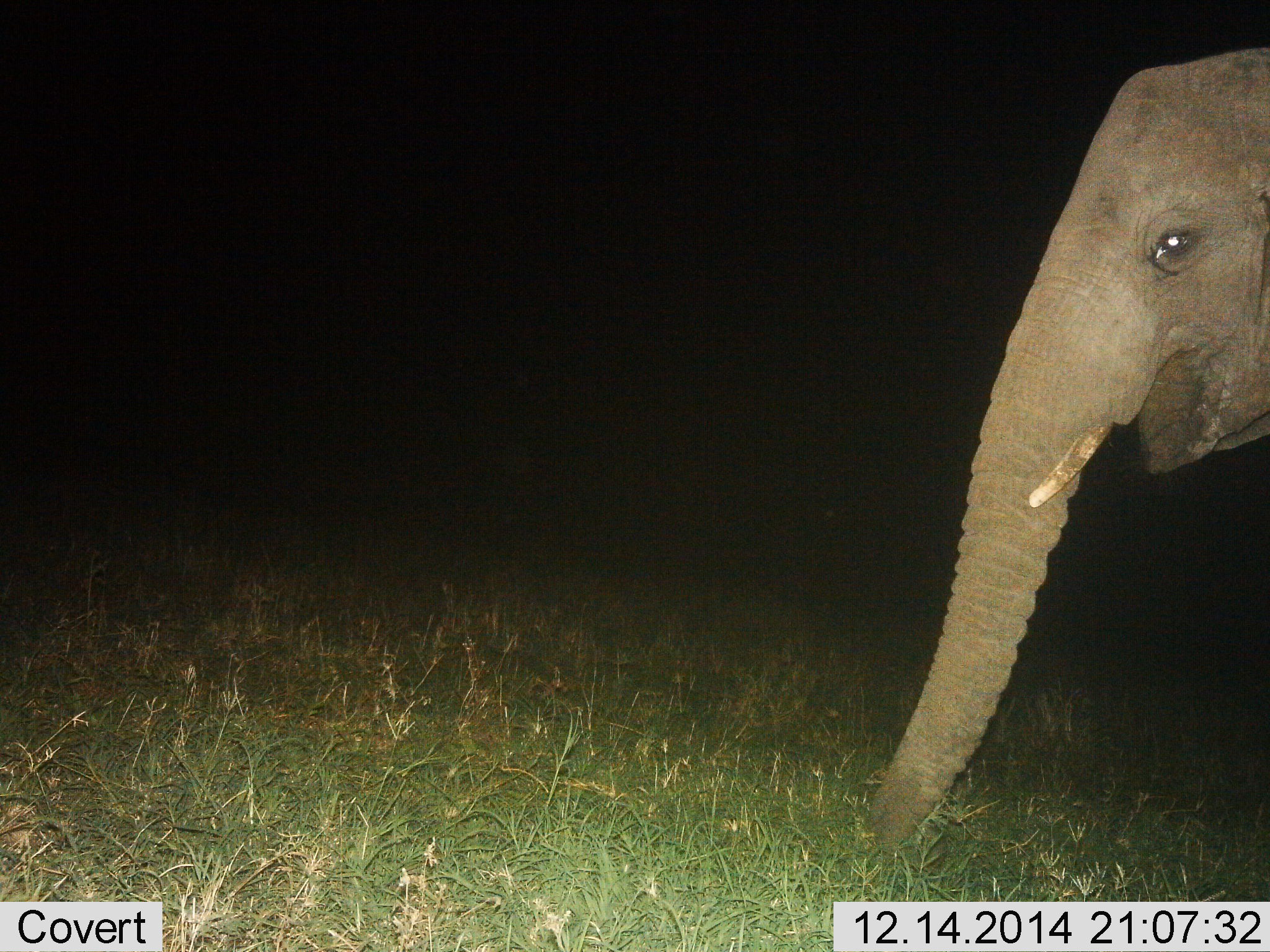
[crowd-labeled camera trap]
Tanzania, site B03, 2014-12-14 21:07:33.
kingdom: Animalia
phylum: Chordata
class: Mammalia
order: Proboscidea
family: Elephantidae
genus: Loxodonta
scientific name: Loxodonta africana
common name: african bush elephant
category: elephant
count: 1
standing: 70%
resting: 0%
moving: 10%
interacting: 0%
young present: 0%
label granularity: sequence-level